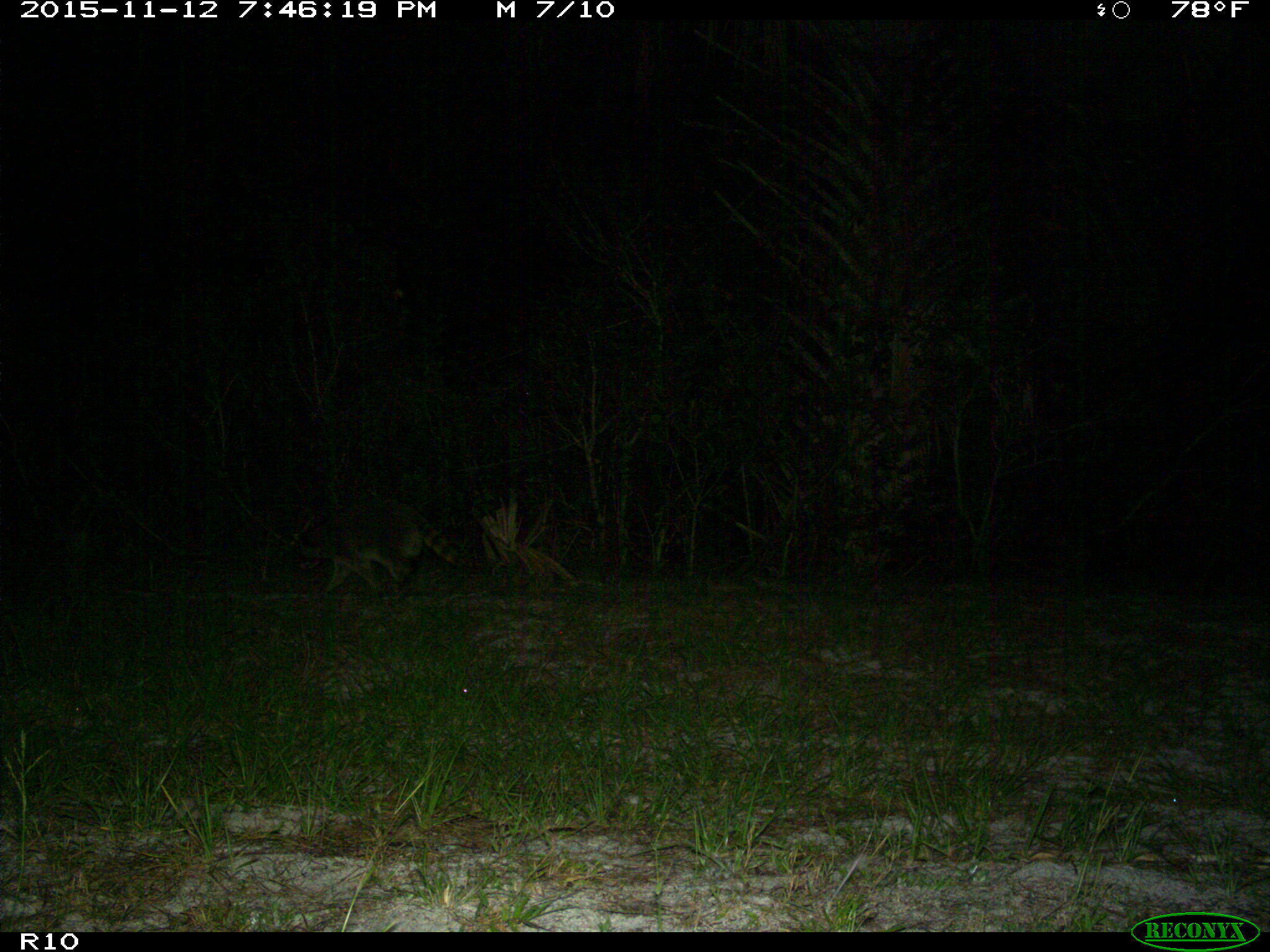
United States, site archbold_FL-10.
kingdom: Animalia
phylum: Chordata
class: Mammalia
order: Carnivora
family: Procyonidae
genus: Procyon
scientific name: Procyon lotor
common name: common raccoon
Procyon lotor (common raccoon).